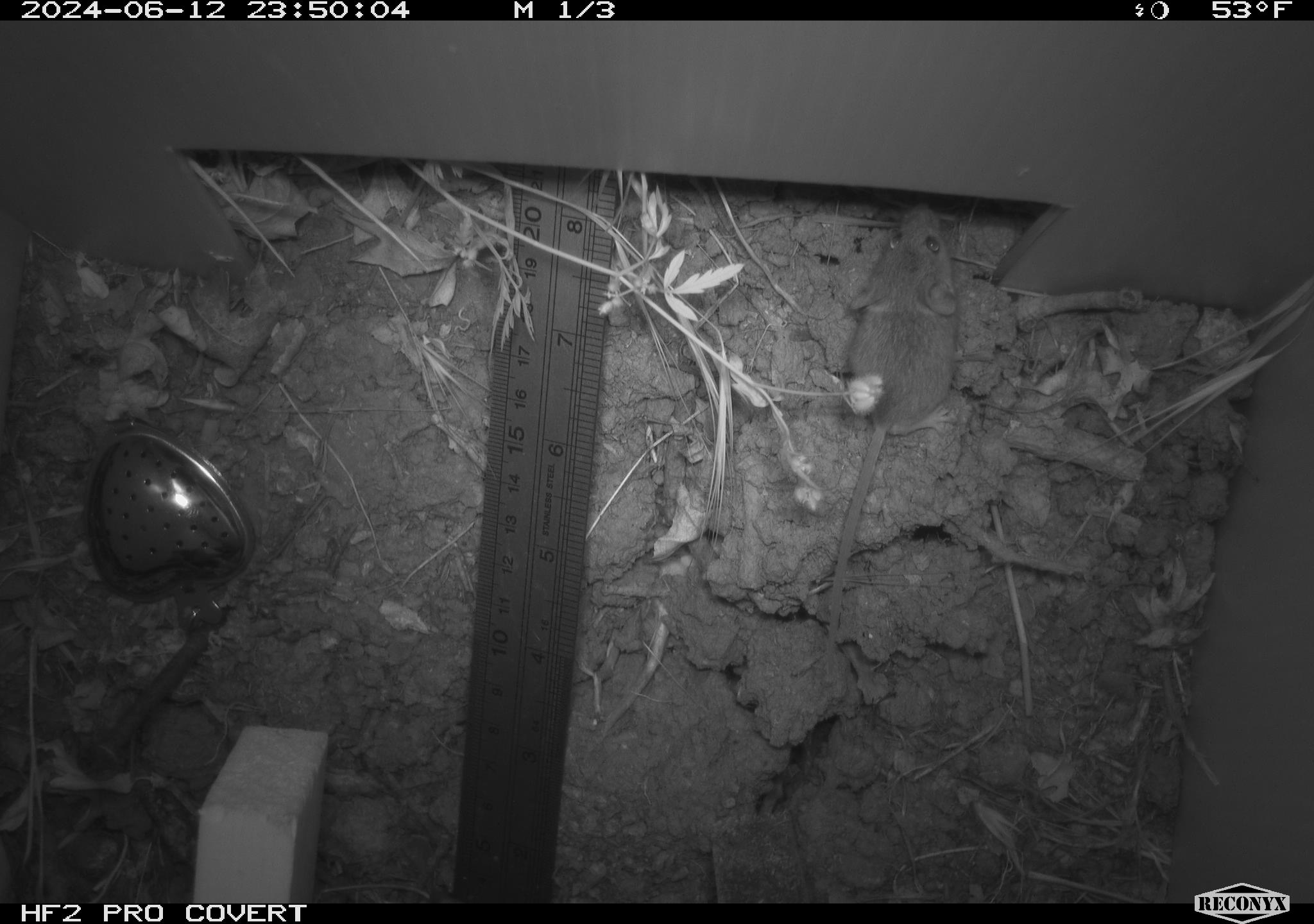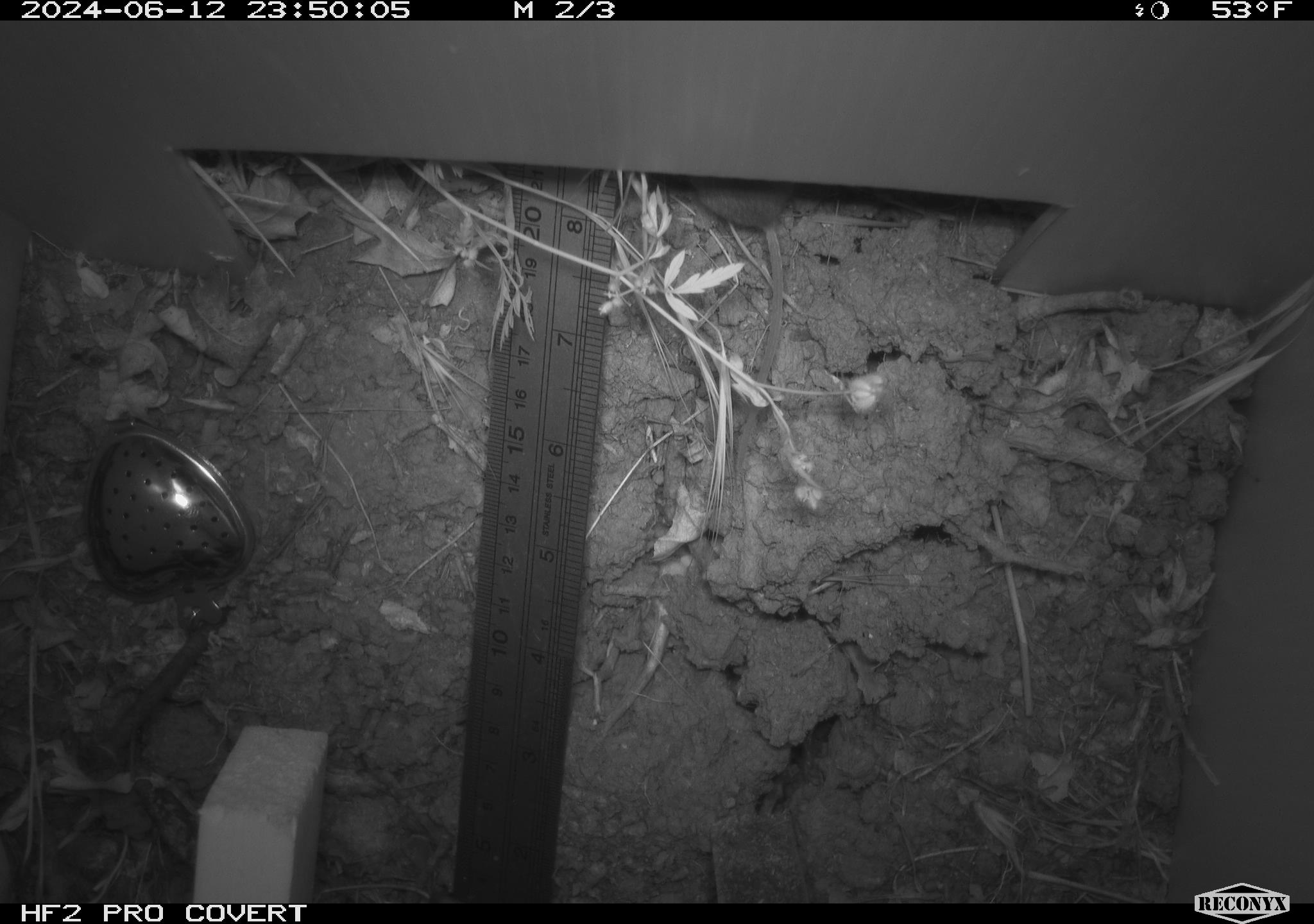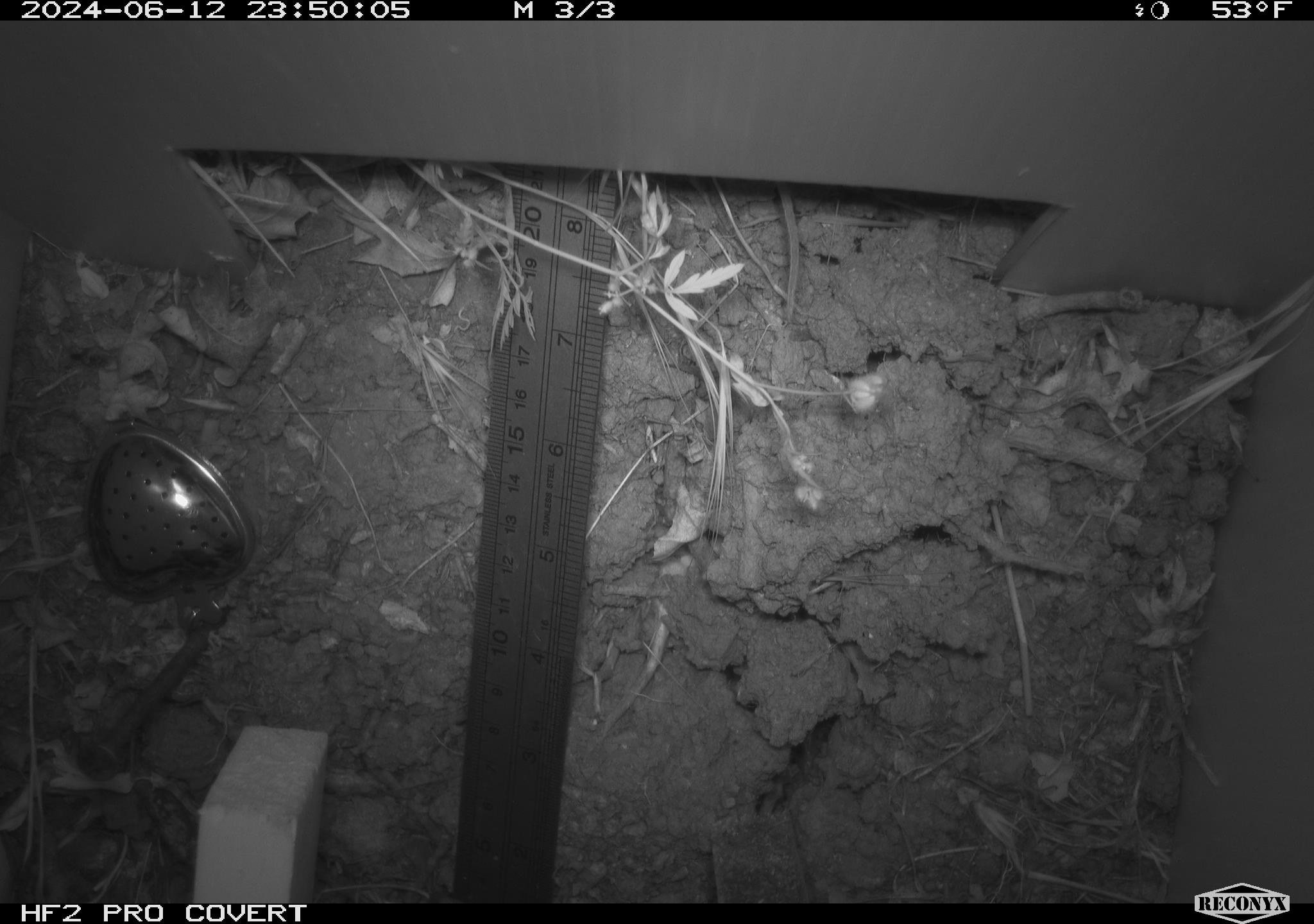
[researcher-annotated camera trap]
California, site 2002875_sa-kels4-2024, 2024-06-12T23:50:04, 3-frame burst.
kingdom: Animalia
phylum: Chordata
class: Mammalia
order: Rodentia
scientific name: Rodentia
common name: rodent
Rodent (Rodentia).